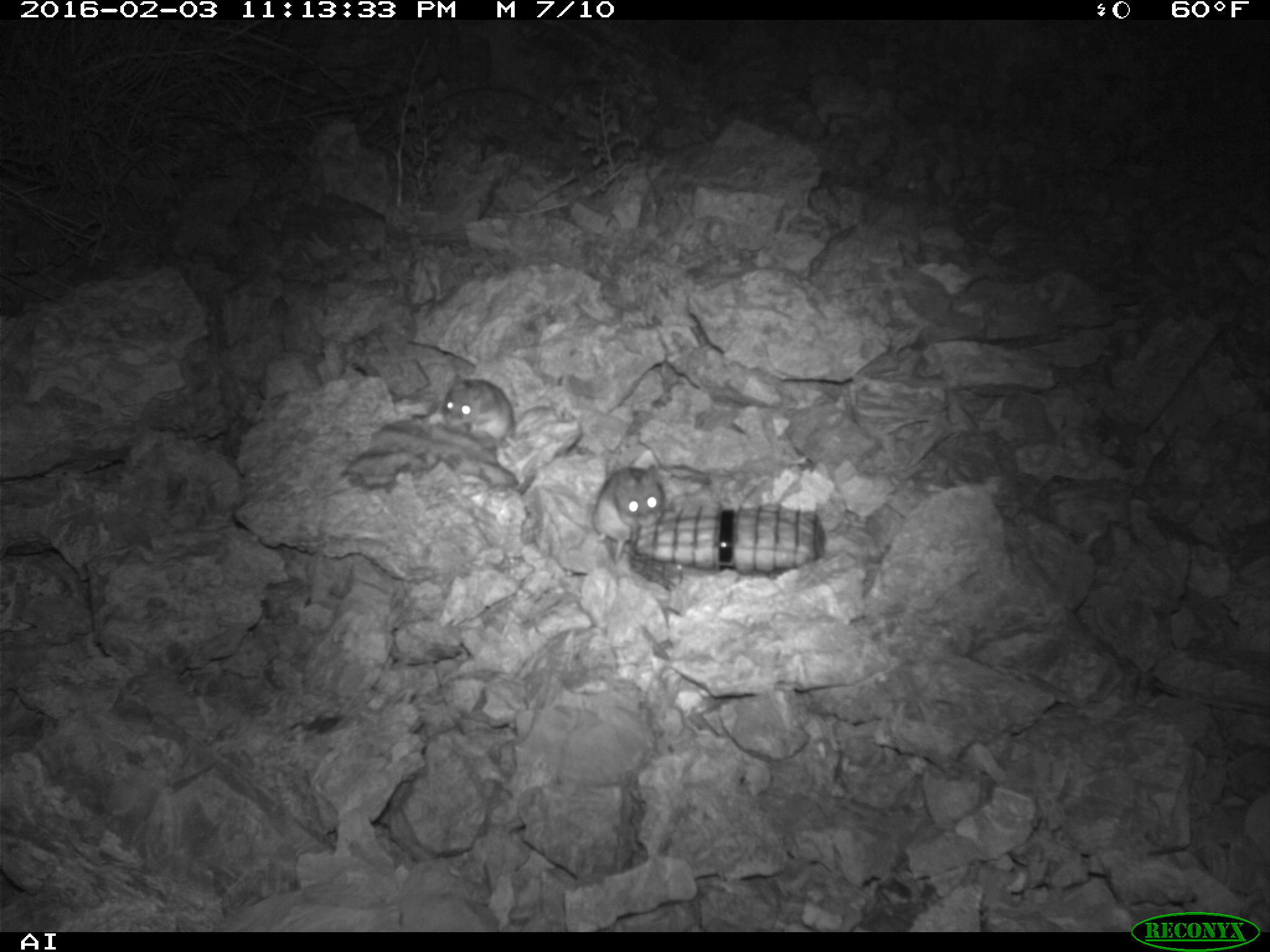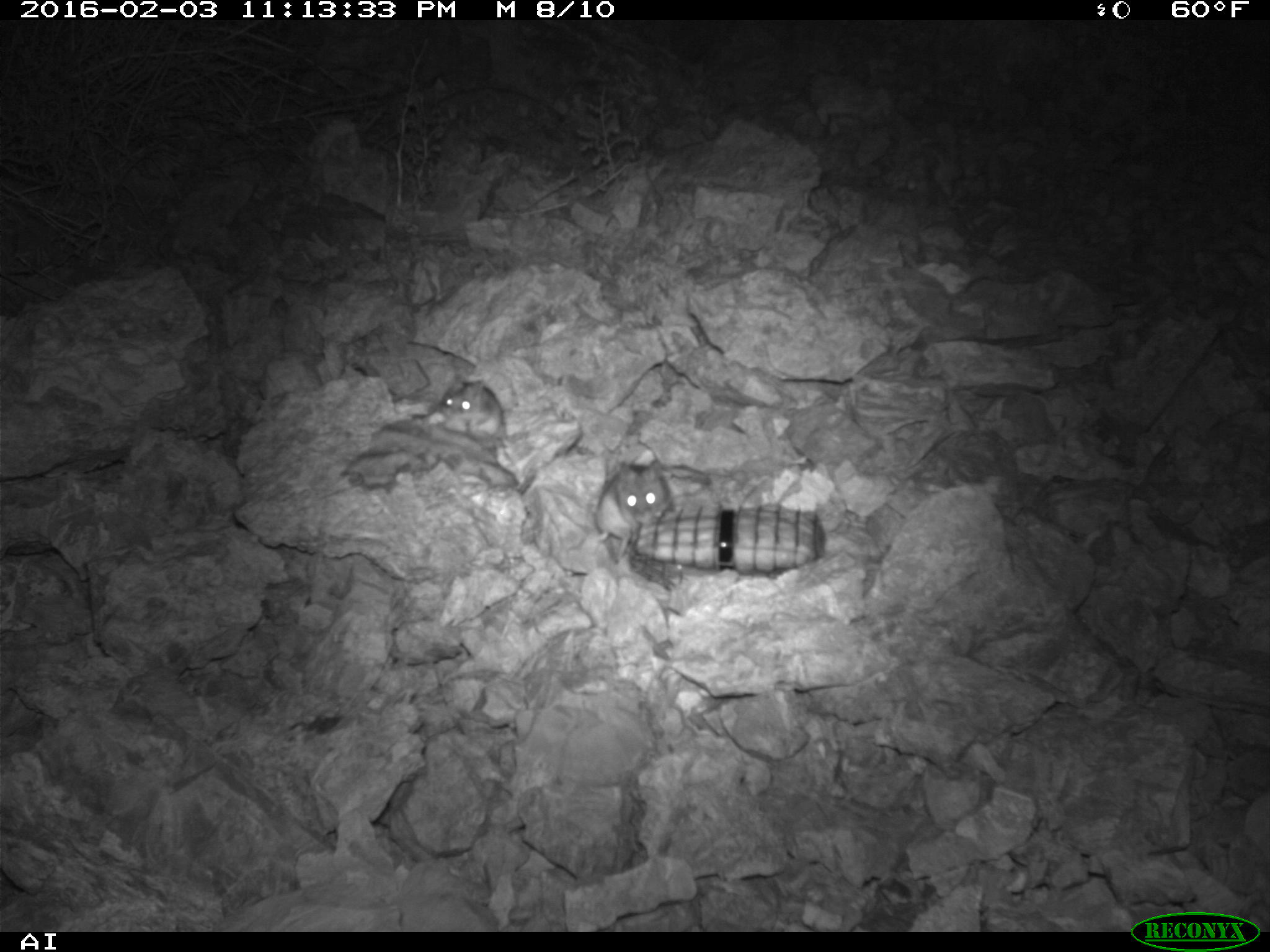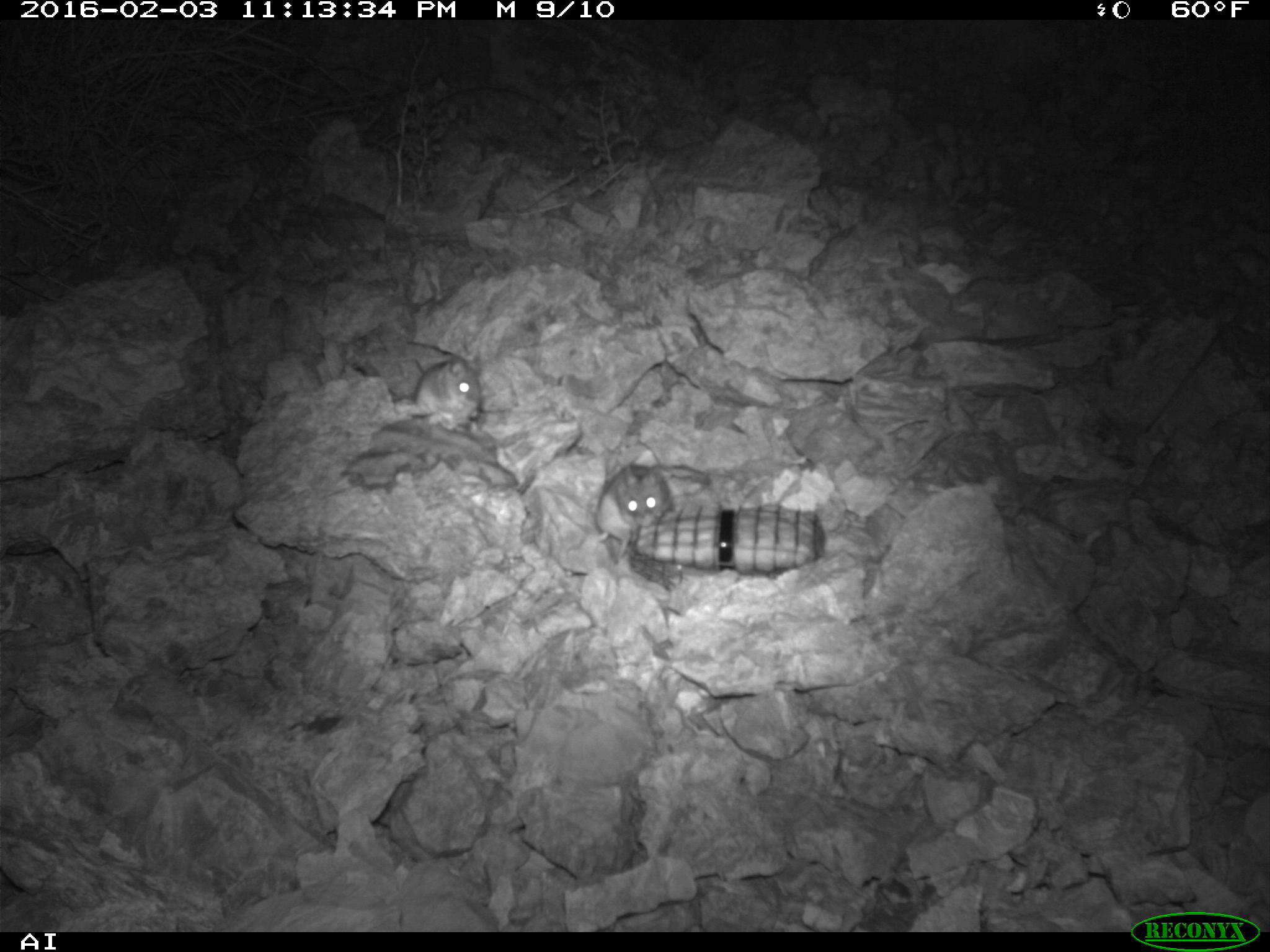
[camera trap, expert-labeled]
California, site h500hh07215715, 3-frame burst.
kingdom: Animalia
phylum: Chordata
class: Mammalia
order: Rodentia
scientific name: Rodentia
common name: rodent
Rodent (Rodentia).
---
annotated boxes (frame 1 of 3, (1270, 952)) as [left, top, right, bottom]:
rodent: [441, 372, 550, 446]; [592, 463, 664, 563]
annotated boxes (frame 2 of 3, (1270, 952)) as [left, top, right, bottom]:
rodent: [589, 465, 672, 560]; [402, 374, 503, 443]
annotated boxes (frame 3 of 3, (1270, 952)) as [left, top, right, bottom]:
rodent: [595, 461, 670, 564]; [414, 351, 484, 430]